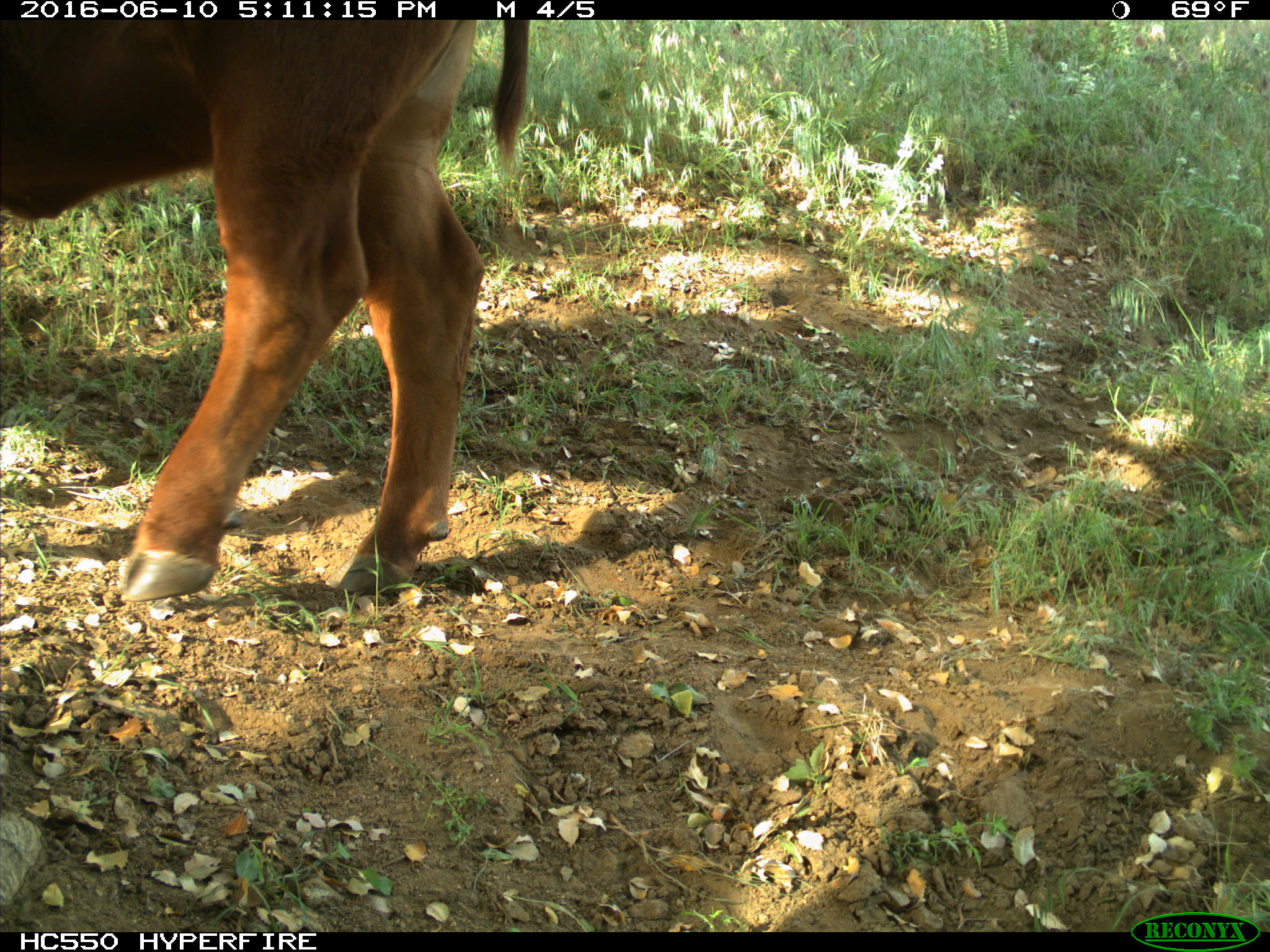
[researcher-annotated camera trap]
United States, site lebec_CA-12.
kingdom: Animalia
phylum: Chordata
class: Mammalia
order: Artiodactyla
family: Bovidae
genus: Bos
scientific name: Bos taurus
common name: domestic cow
Bos taurus (domestic cow).